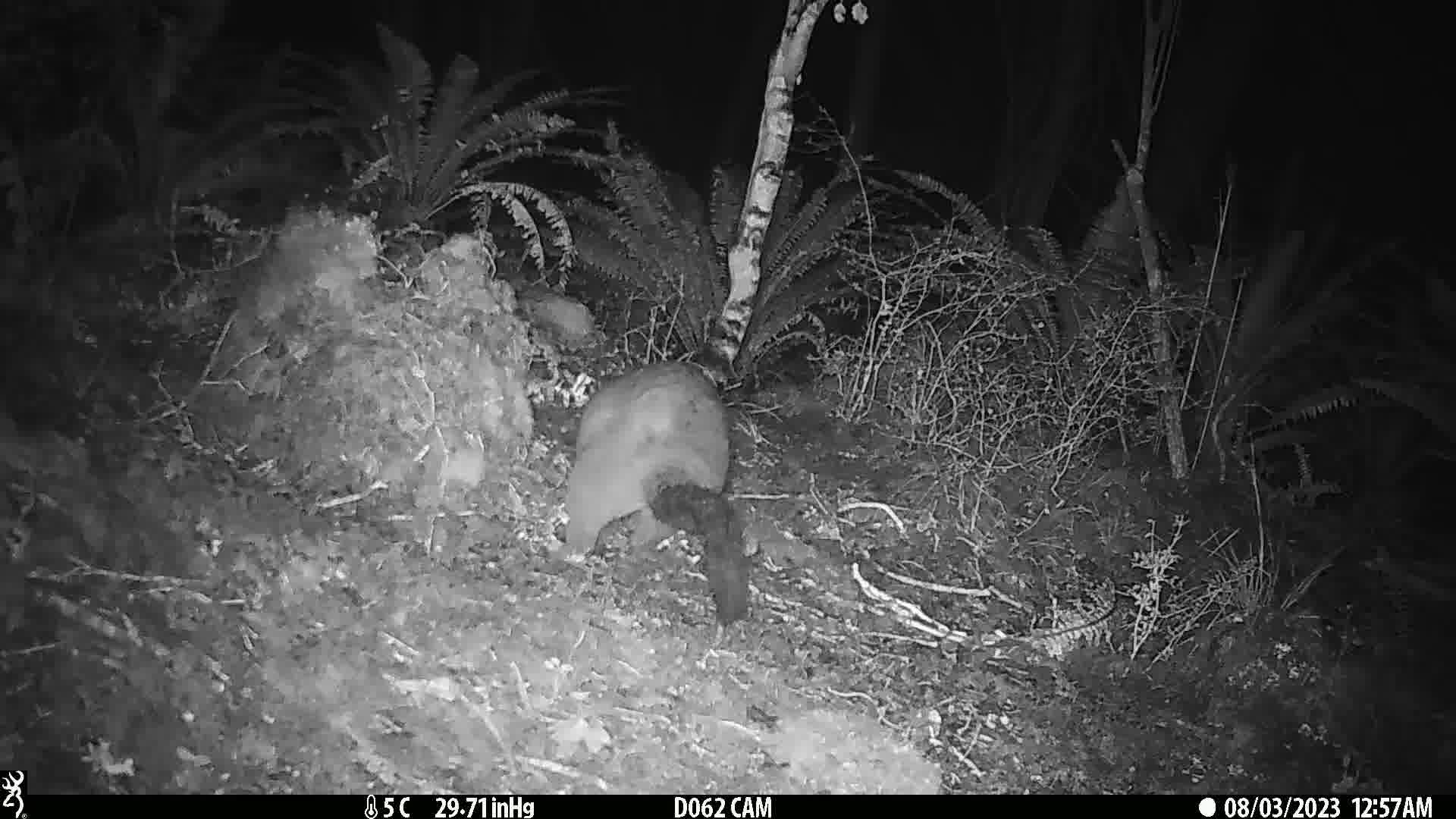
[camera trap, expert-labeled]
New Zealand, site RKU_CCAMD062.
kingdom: Animalia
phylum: Chordata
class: Mammalia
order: Diprotodontia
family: Phalangeridae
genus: Trichosurus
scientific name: Trichosurus vulpecula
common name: common brushtail possum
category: possum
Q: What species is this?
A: Possum (common brushtail possum) (Trichosurus vulpecula).